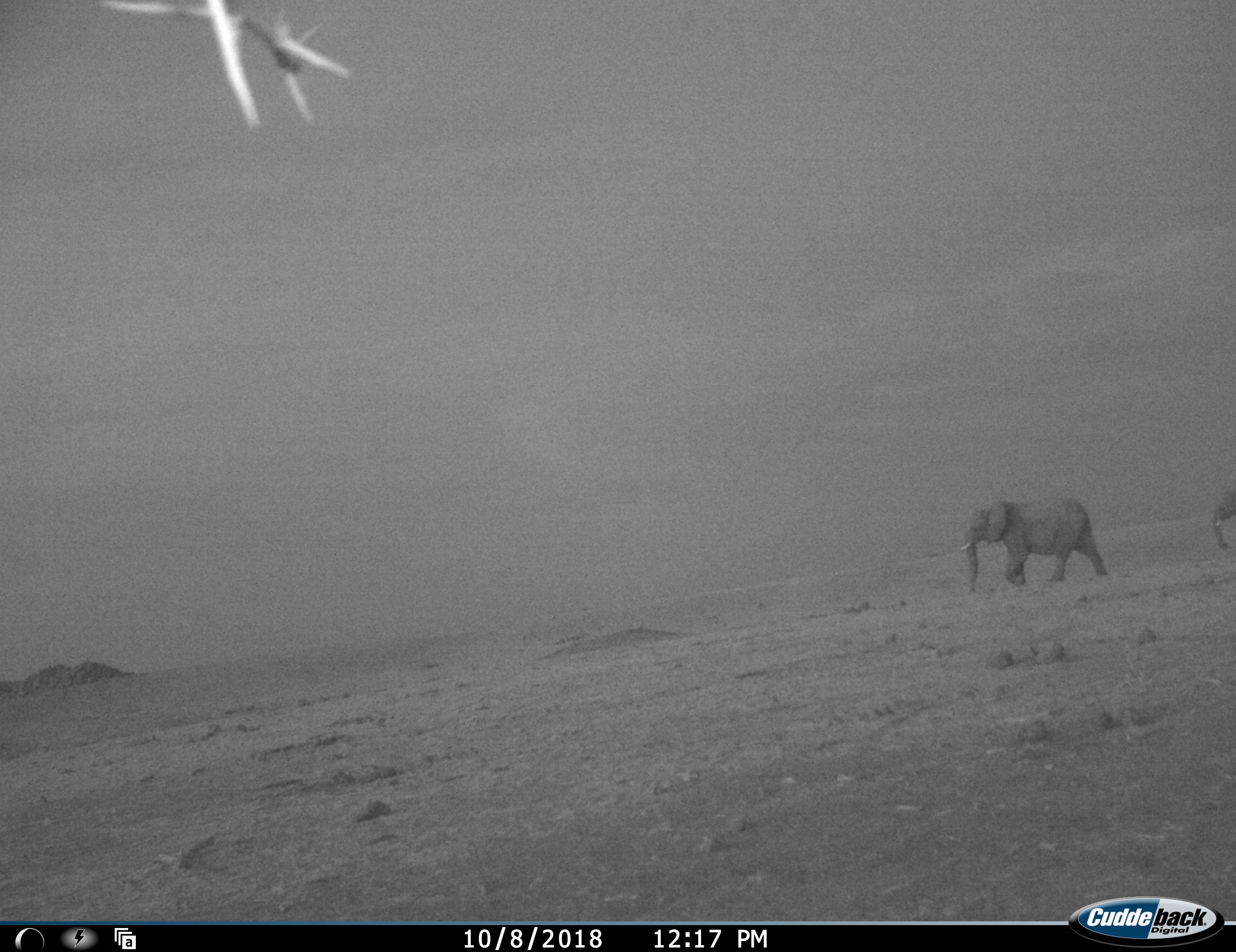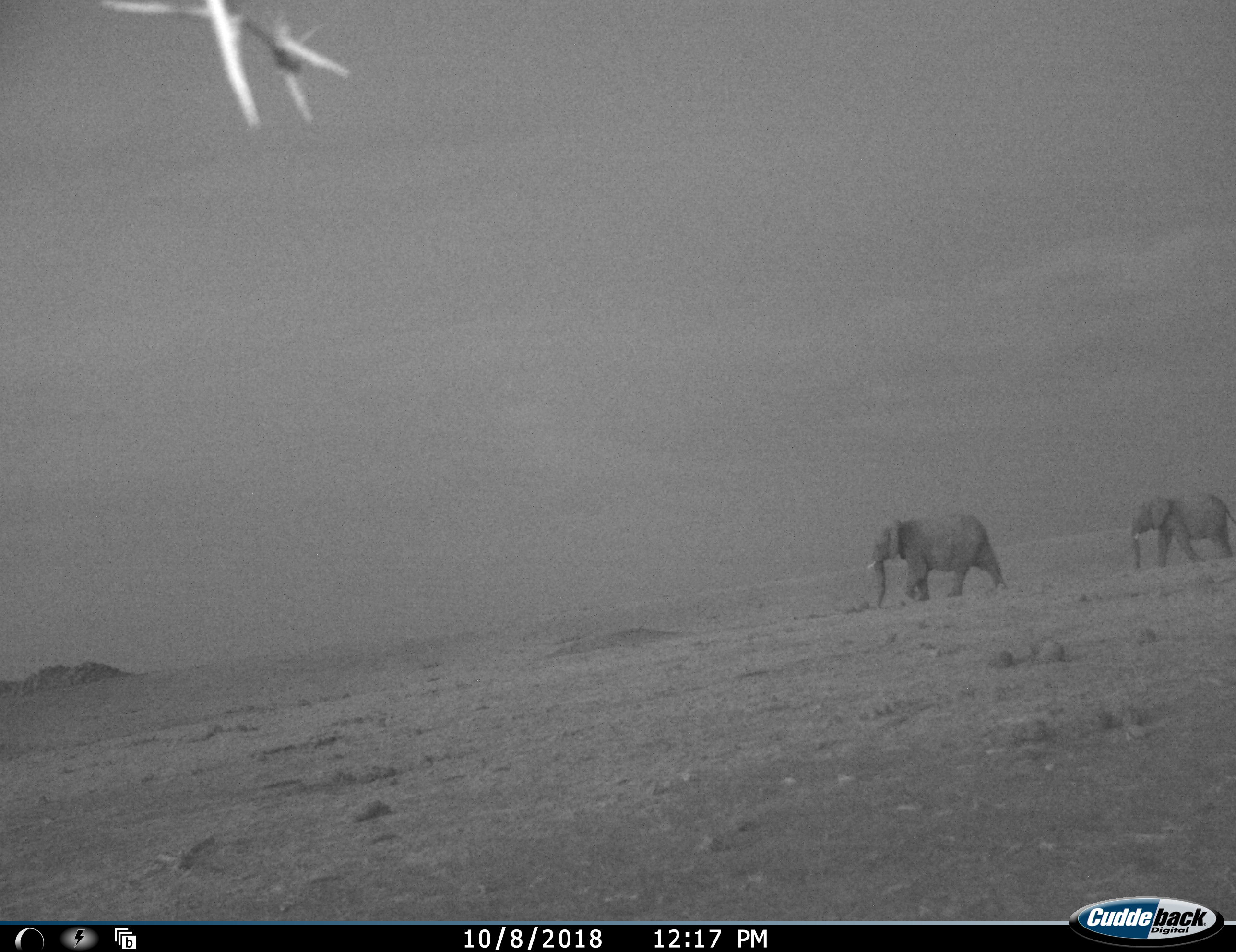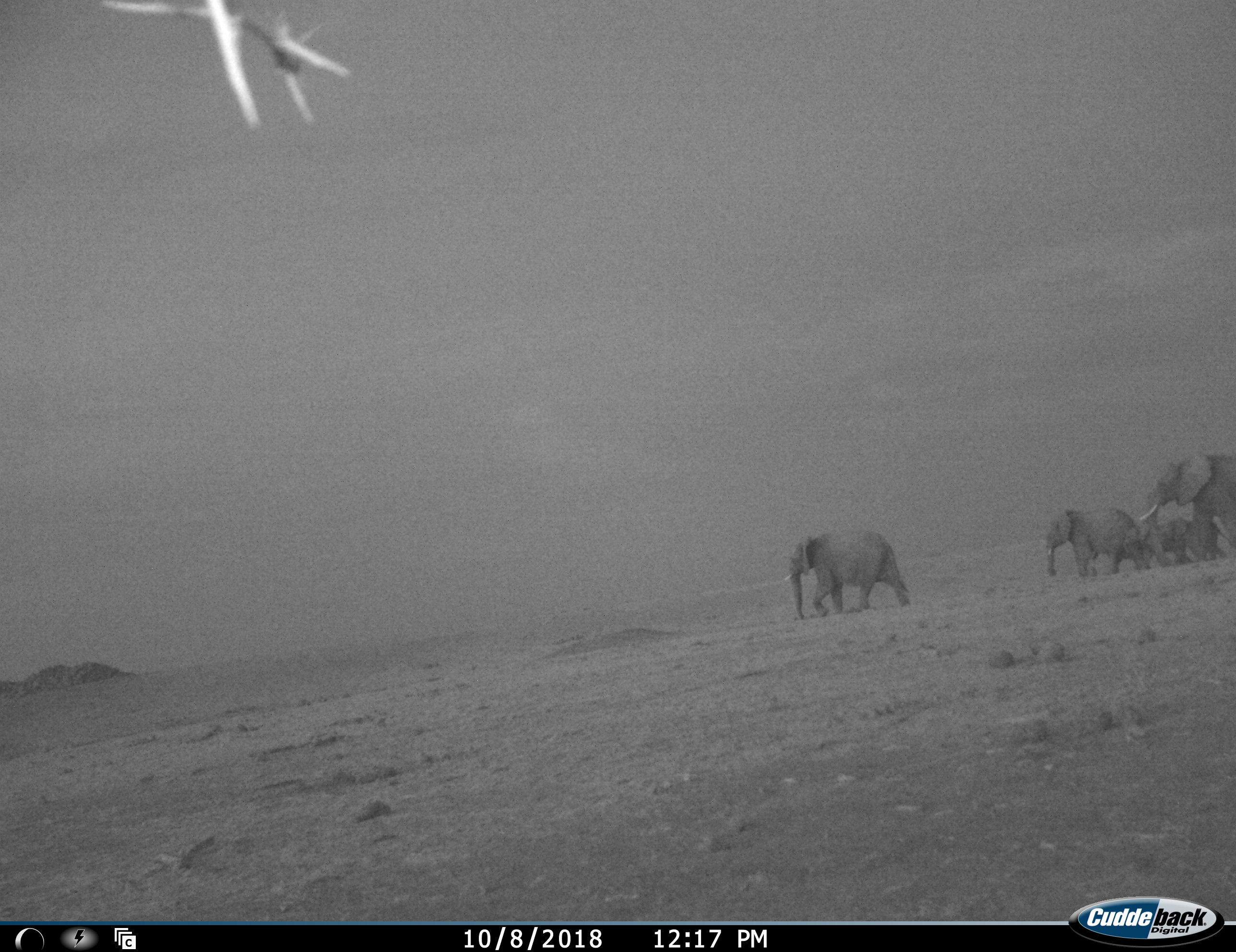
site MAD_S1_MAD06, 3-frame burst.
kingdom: Animalia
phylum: Chordata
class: Mammalia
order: Proboscidea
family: Elephantidae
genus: Loxodonta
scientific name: Loxodonta africana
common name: african bush elephant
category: elephant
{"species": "elephant (african bush elephant) (Loxodonta africana)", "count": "5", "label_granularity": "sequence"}